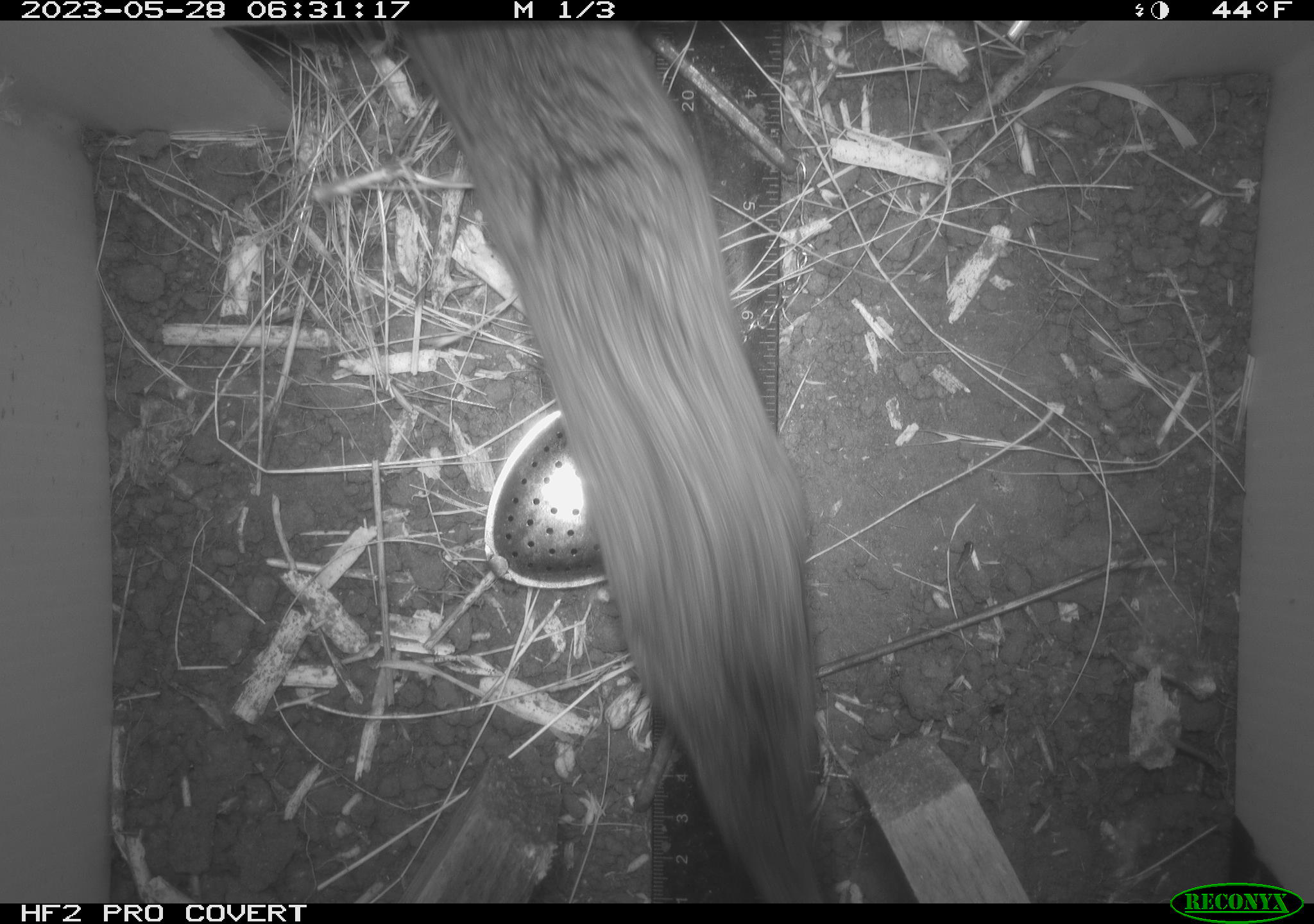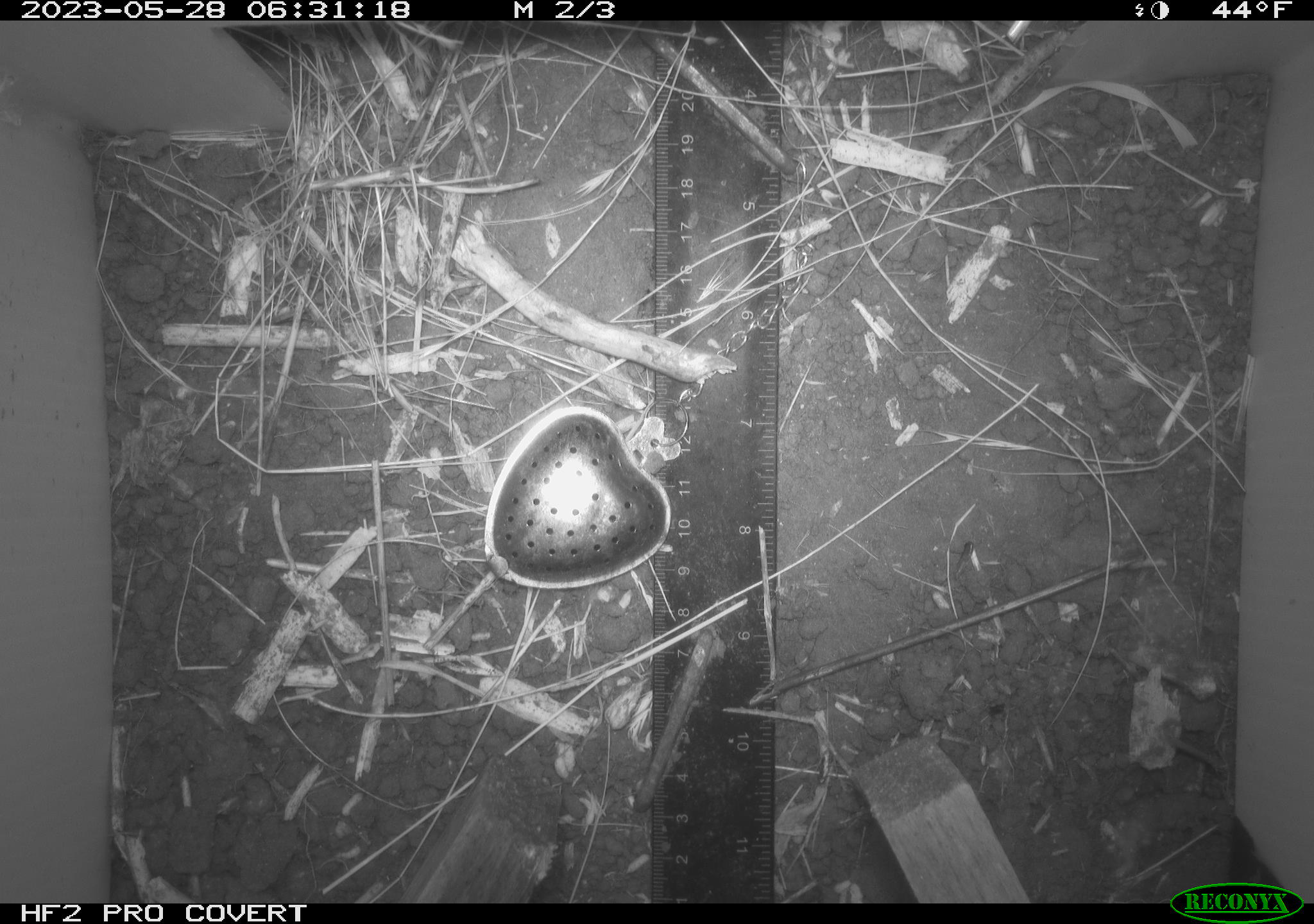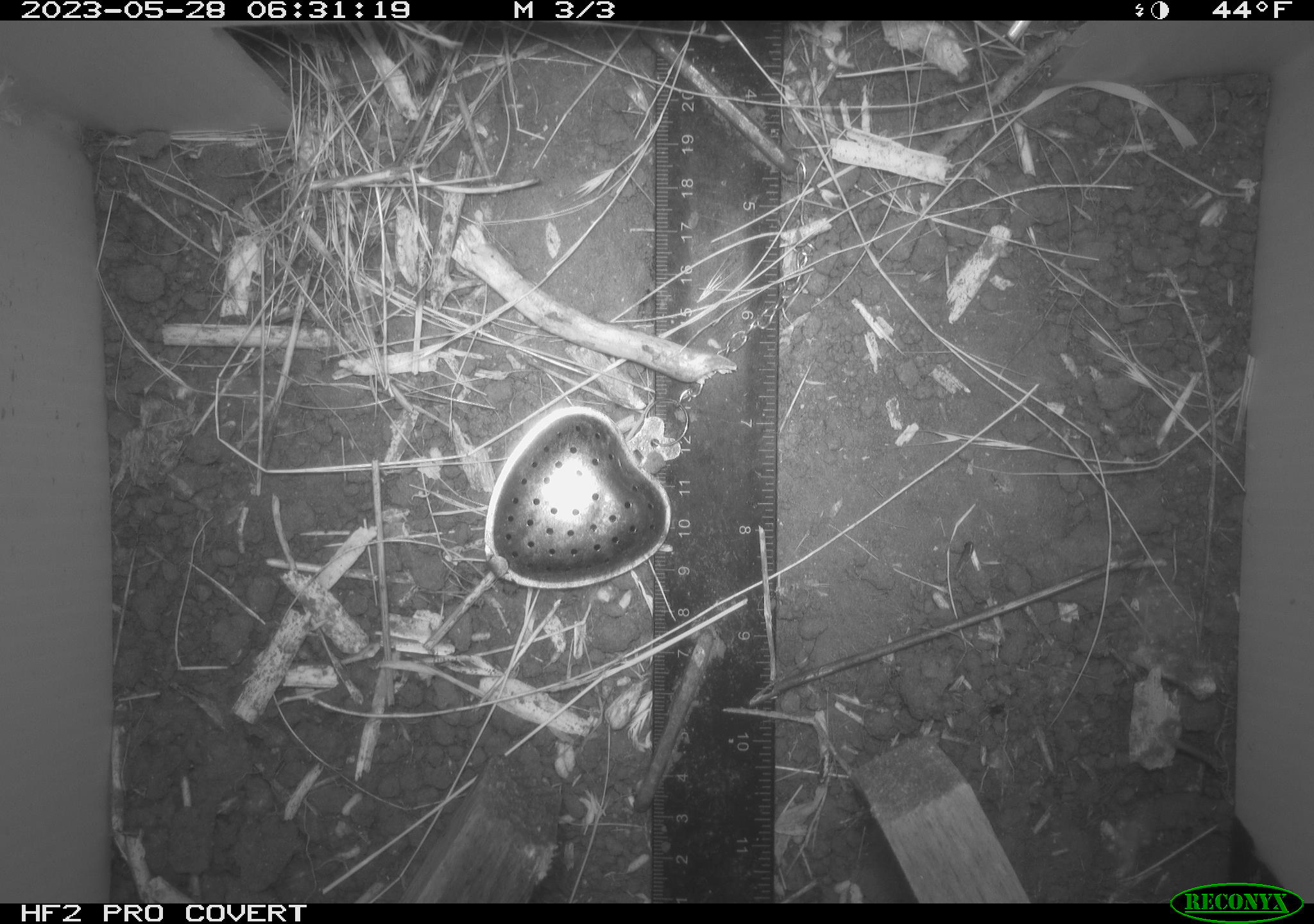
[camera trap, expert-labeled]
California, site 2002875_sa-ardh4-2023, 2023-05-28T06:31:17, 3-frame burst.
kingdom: Animalia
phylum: Chordata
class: Mammalia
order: Rodentia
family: Cricetidae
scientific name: Arvicolinae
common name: voles, lemmings, and muskrats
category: arvicolinae subfamily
Arvicolinae subfamily (voles, lemmings, and muskrats) (Arvicolinae).